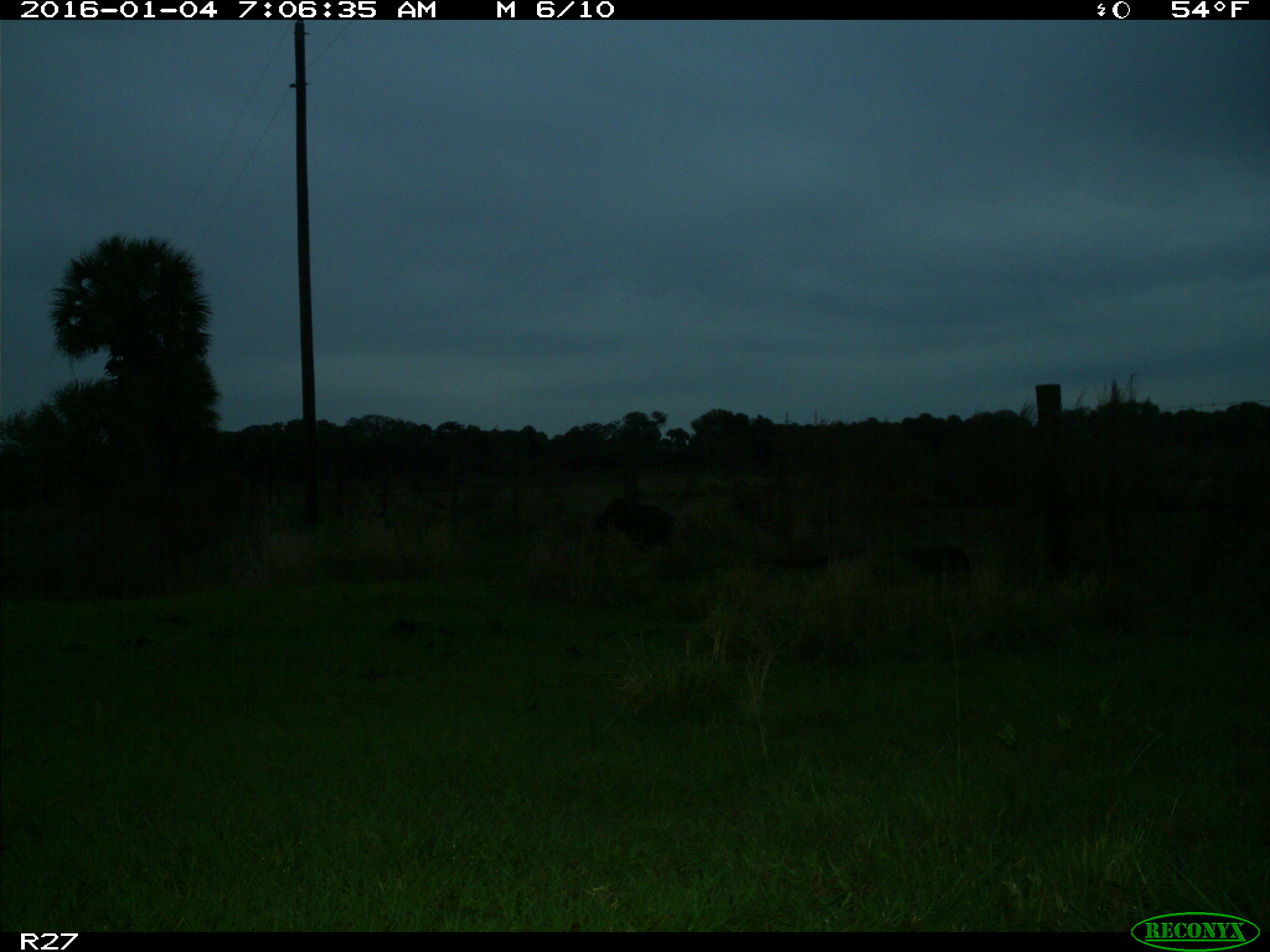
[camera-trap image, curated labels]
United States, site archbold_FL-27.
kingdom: Animalia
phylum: Chordata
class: Mammalia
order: Artiodactyla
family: Suidae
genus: Sus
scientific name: Sus scrofa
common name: wild boar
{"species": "Sus scrofa (wild boar)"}